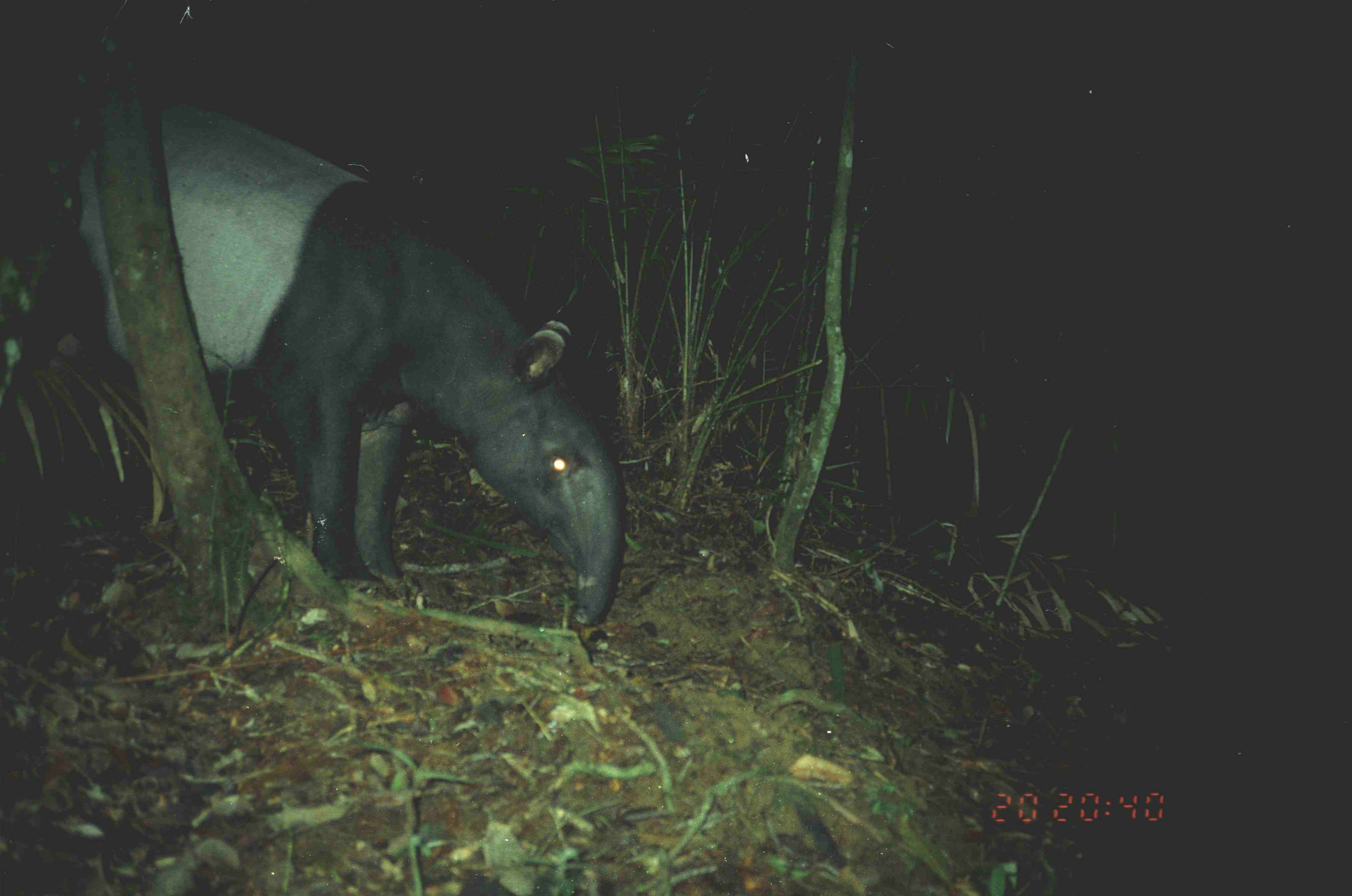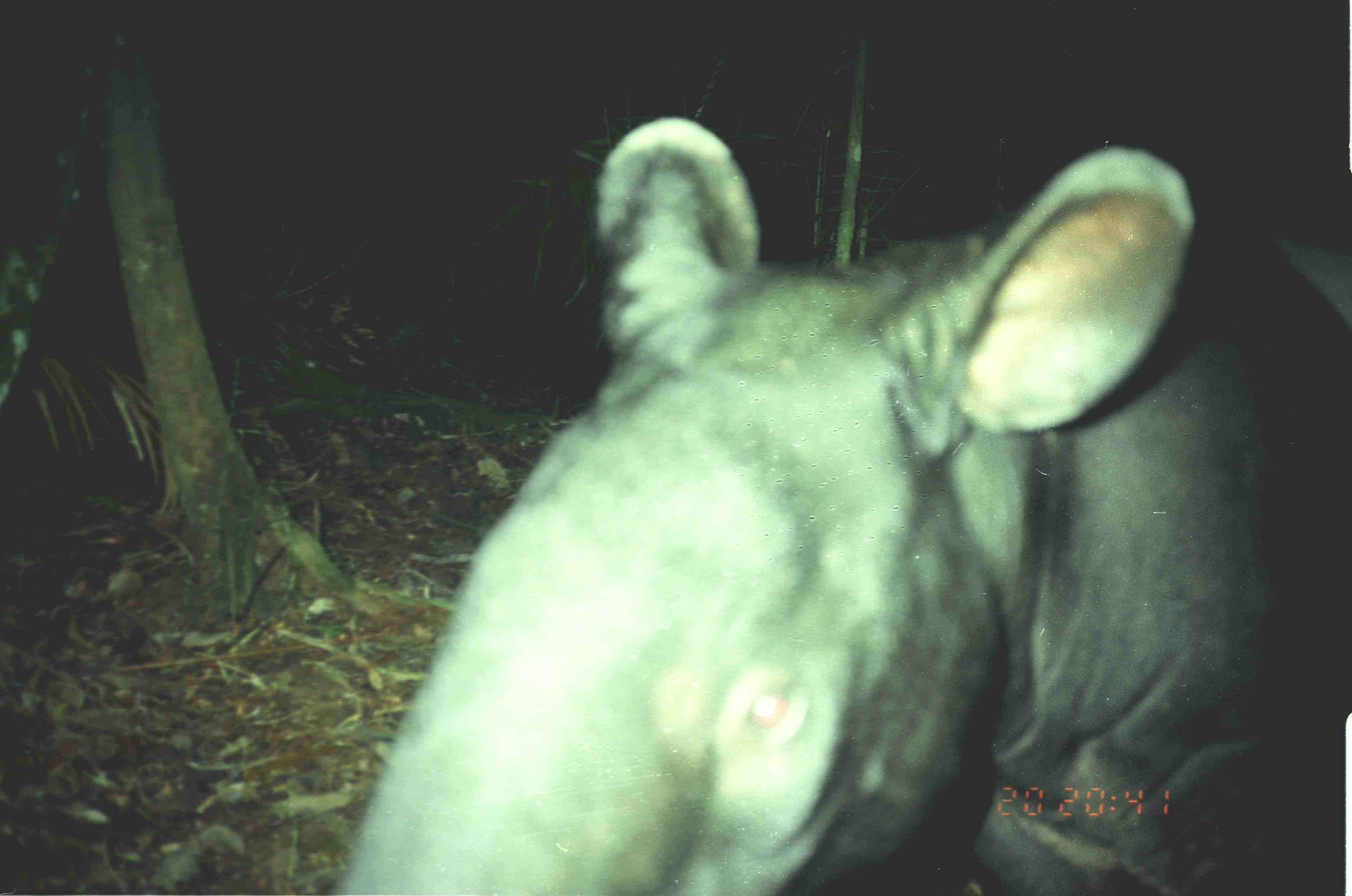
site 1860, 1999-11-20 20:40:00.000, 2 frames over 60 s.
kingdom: Animalia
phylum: Chordata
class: Mammalia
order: Perissodactyla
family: Tapiridae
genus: Tapirus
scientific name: Tapirus indicus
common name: malayan tapir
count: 1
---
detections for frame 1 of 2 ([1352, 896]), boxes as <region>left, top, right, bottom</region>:
tapirus indicus: <region>15, 95, 623, 627</region>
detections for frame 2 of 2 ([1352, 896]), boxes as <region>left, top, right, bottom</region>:
tapirus indicus: <region>337, 115, 1351, 896</region>